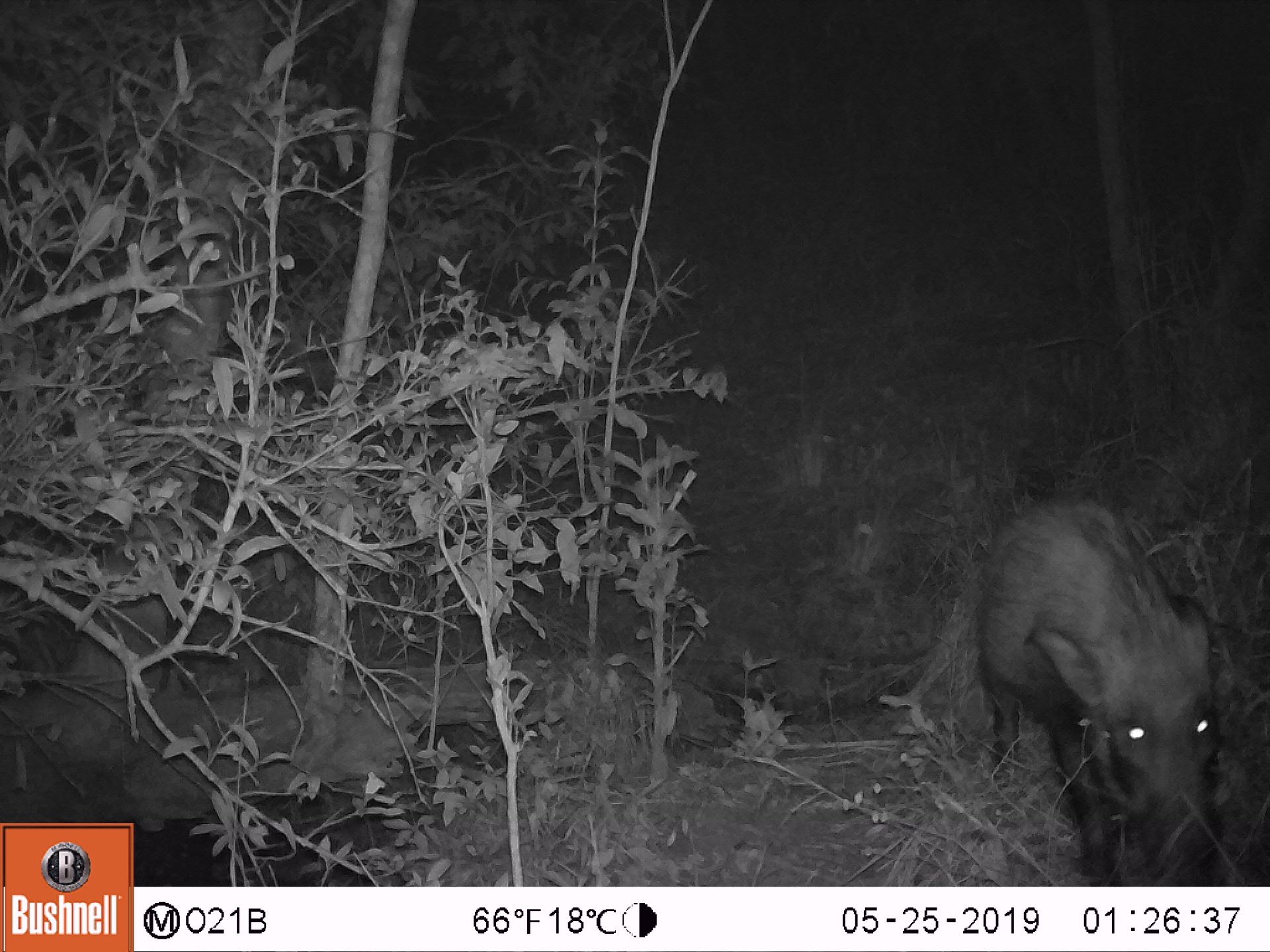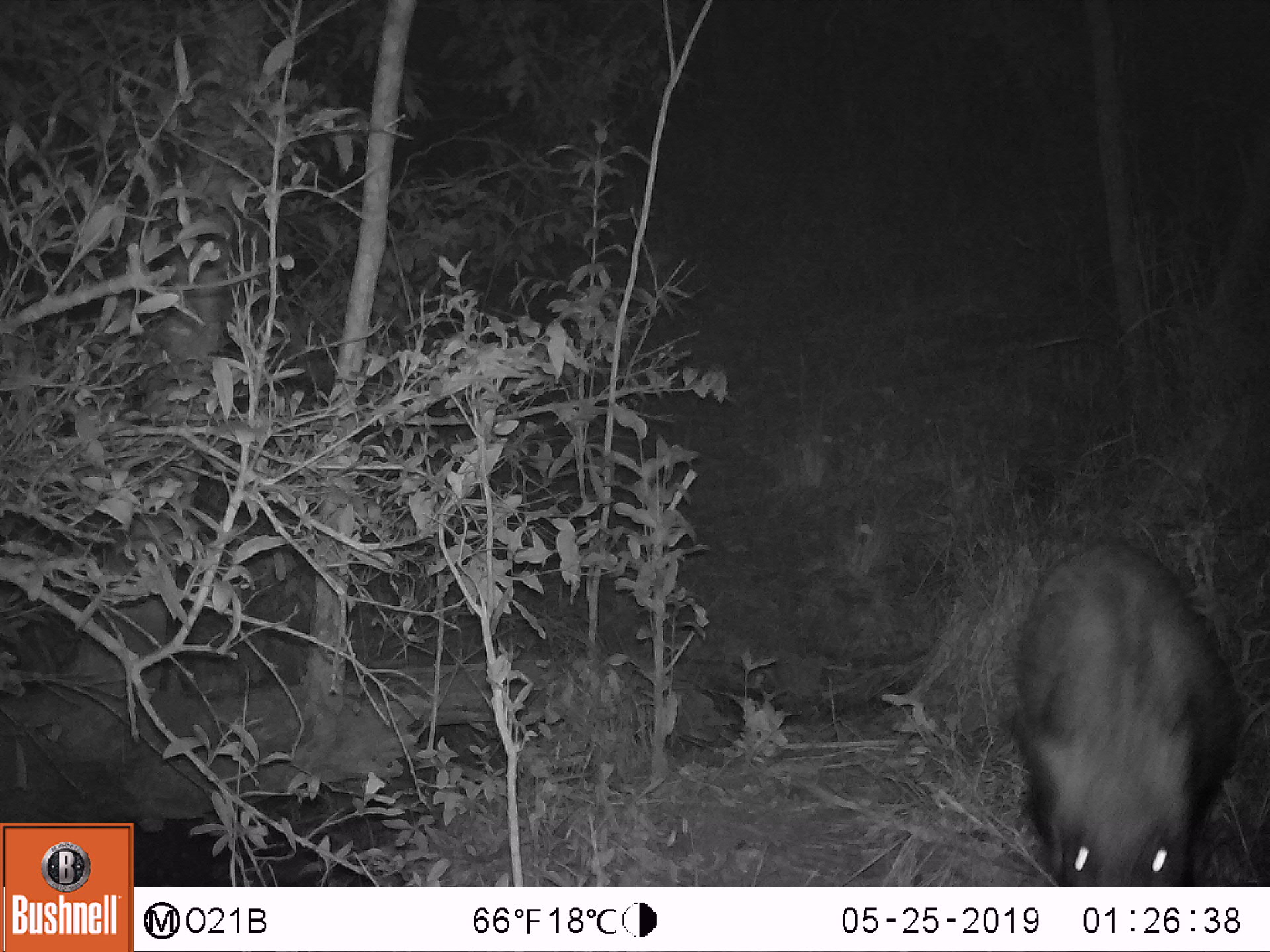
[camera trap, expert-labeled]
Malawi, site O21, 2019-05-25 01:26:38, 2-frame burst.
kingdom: Animalia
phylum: Chordata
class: Mammalia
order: Artiodactyla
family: Suidae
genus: Potamochoerus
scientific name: Potamochoerus larvatus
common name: bushpig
Bushpig (Potamochoerus larvatus), count 1.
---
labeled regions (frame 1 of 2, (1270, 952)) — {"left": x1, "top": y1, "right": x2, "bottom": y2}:
bushpig: {"left": 959, "top": 492, "right": 1231, "bottom": 884}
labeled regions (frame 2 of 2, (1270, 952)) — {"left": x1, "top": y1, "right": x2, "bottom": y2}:
bushpig: {"left": 1001, "top": 528, "right": 1249, "bottom": 883}